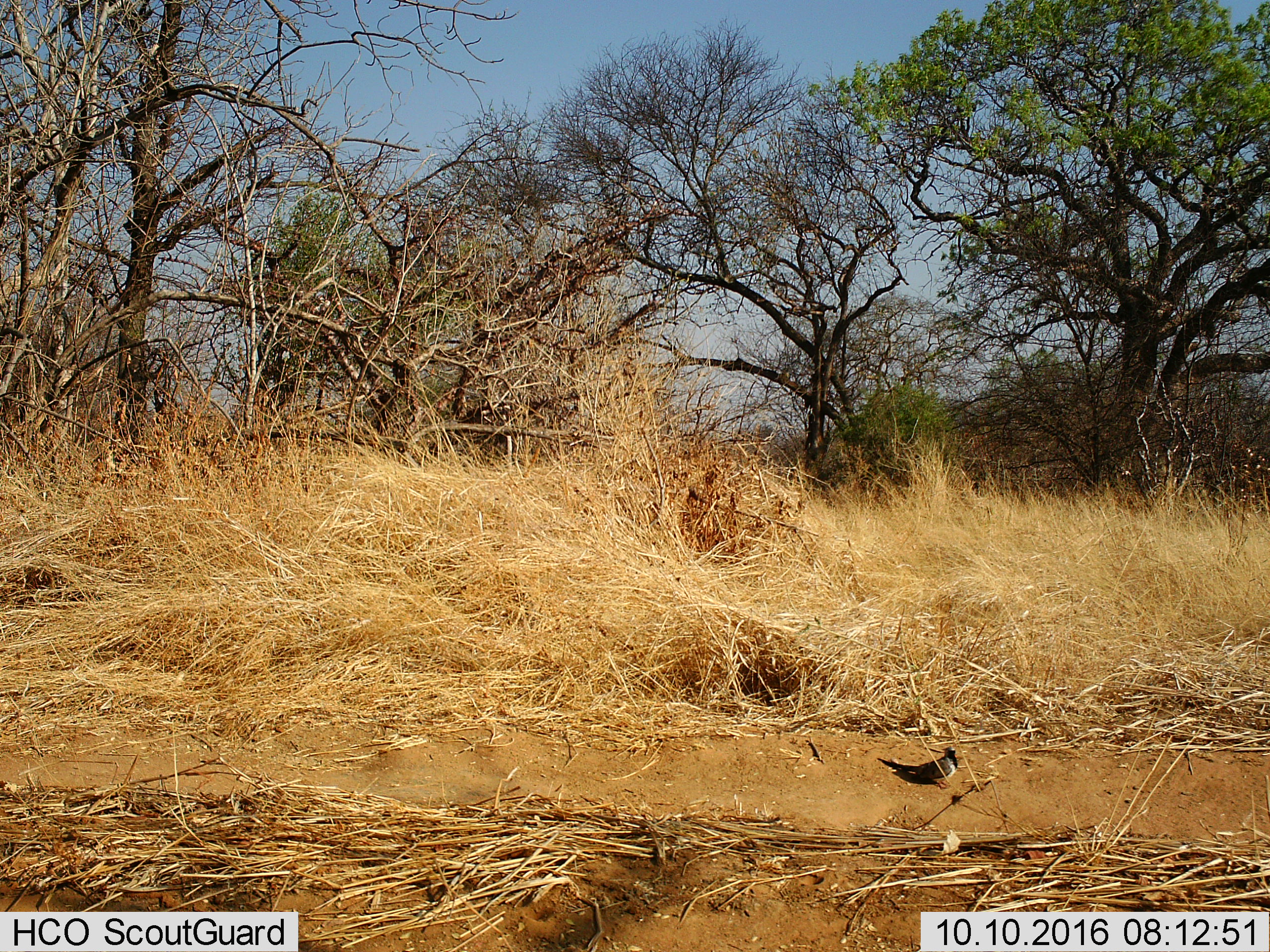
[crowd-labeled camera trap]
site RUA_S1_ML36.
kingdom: Animalia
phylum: Chordata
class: Aves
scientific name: Aves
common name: bird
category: birdother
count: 1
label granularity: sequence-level